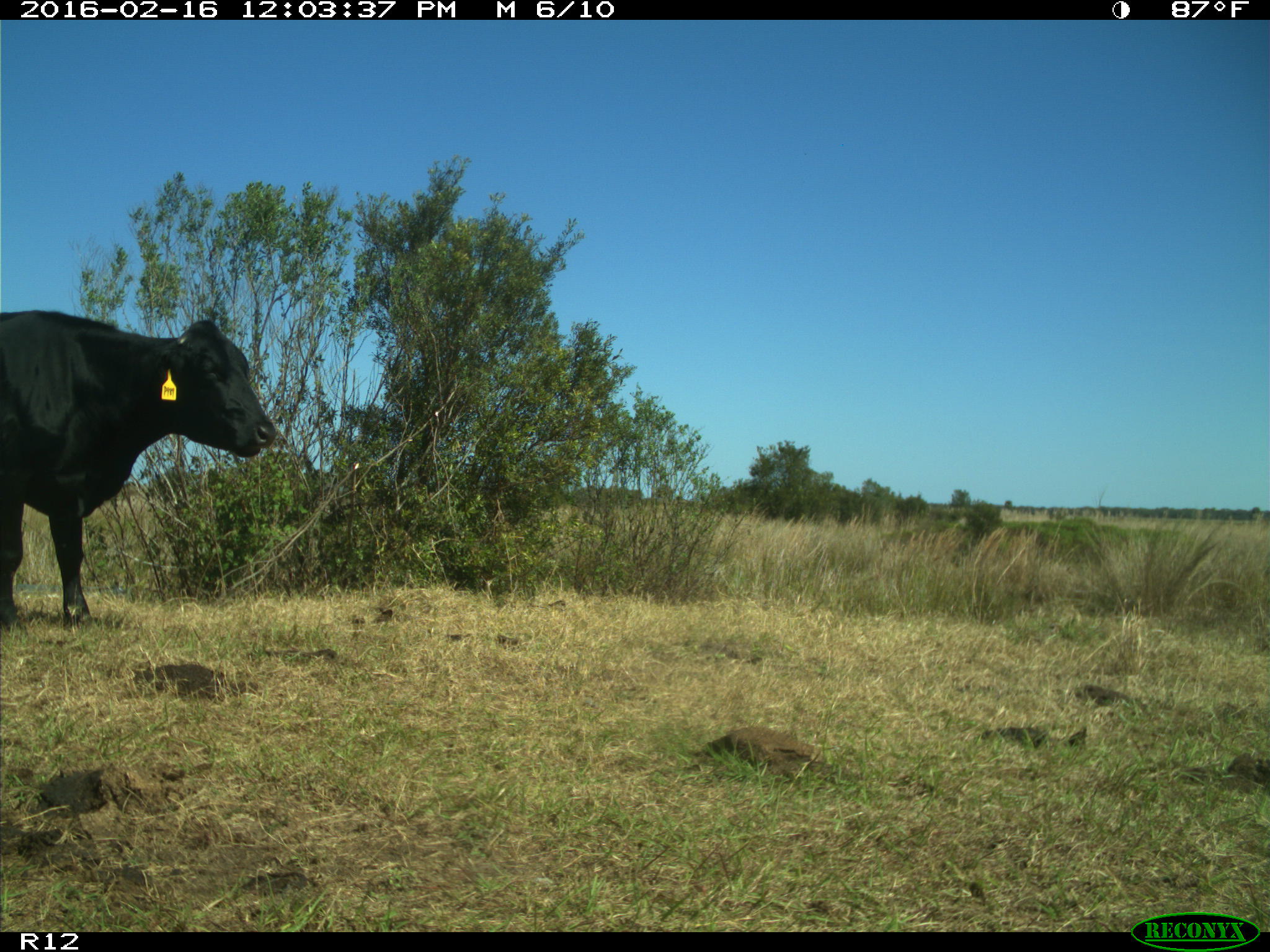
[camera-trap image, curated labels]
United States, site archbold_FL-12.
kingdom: Animalia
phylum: Chordata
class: Mammalia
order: Artiodactyla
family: Bovidae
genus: Bos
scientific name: Bos taurus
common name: domestic cow